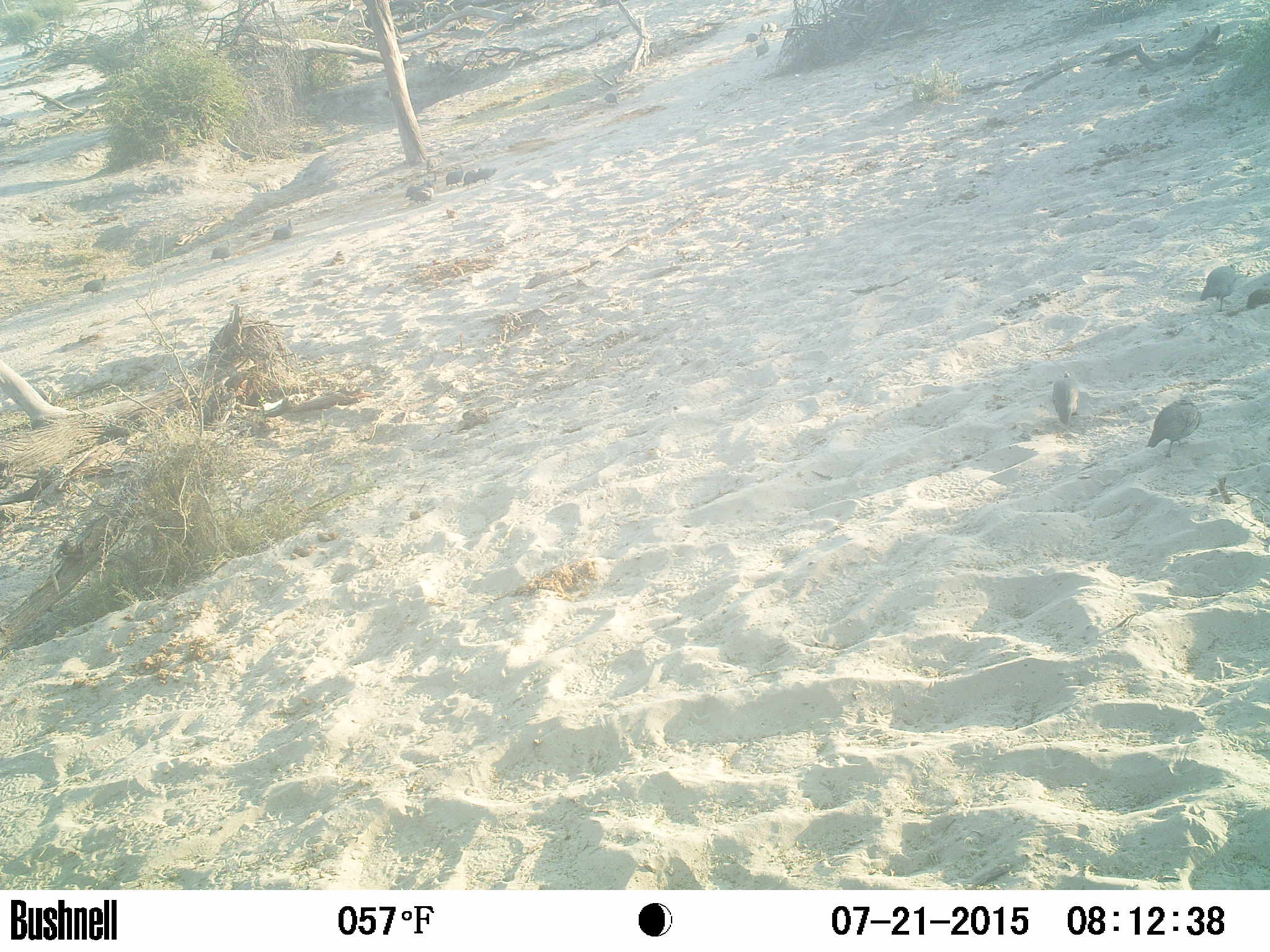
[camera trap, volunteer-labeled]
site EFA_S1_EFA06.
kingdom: Animalia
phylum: Chordata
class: Aves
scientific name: Aves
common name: bird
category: birdother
Birdother (bird) (Aves), count 11-50. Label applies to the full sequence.